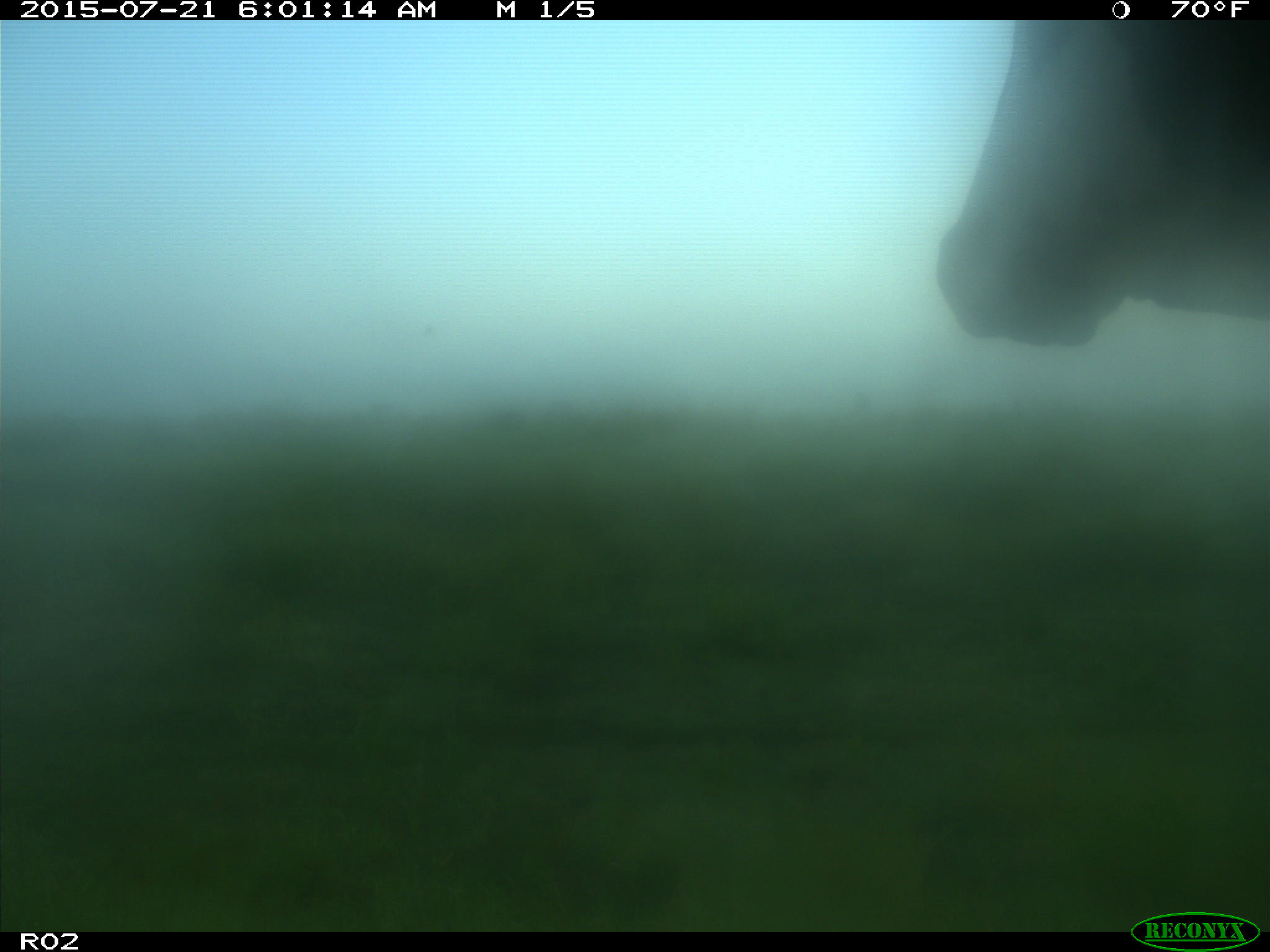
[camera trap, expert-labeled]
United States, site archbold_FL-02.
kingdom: Animalia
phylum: Chordata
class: Mammalia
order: Artiodactyla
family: Bovidae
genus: Bos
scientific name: Bos taurus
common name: domestic cow